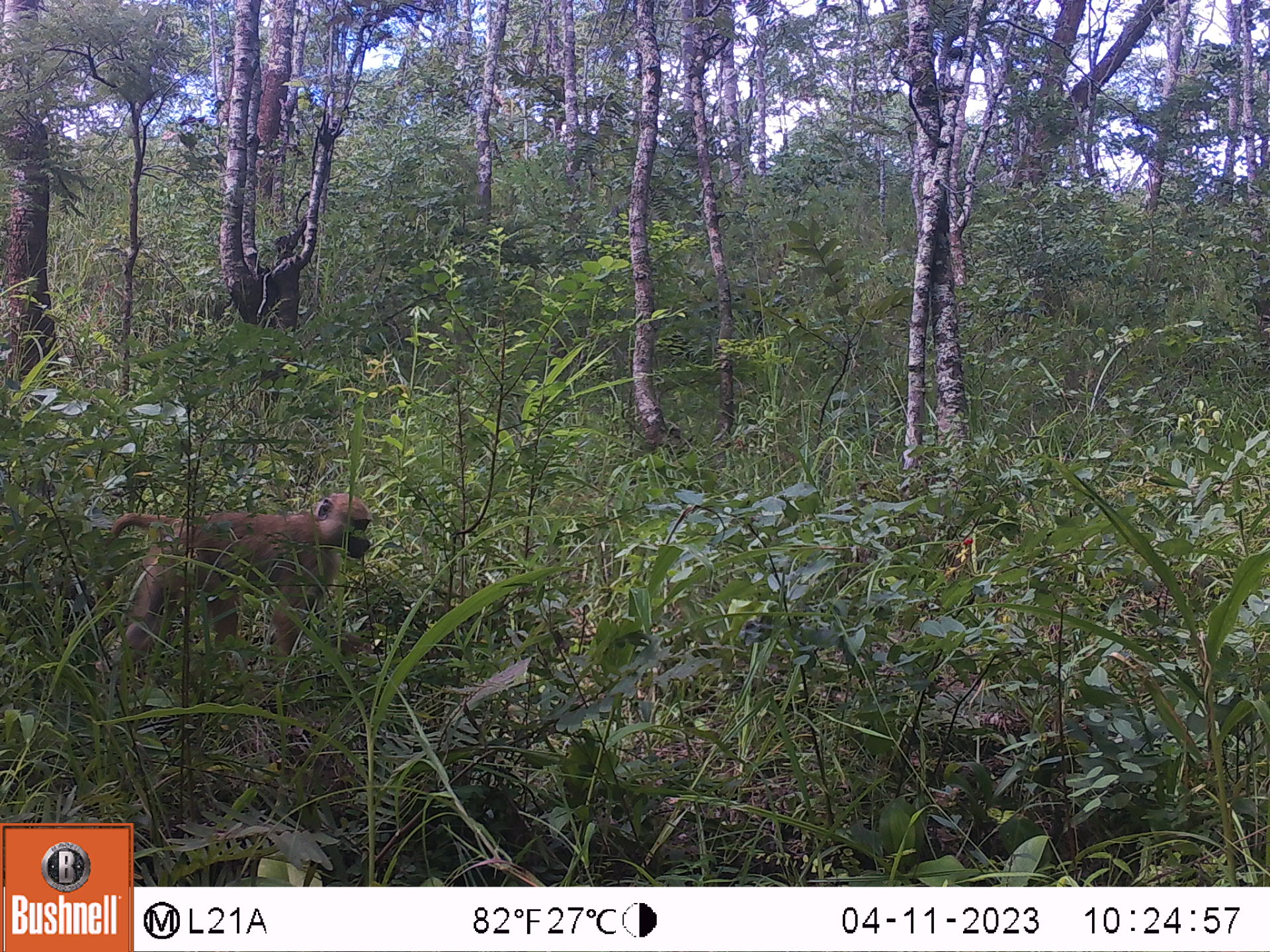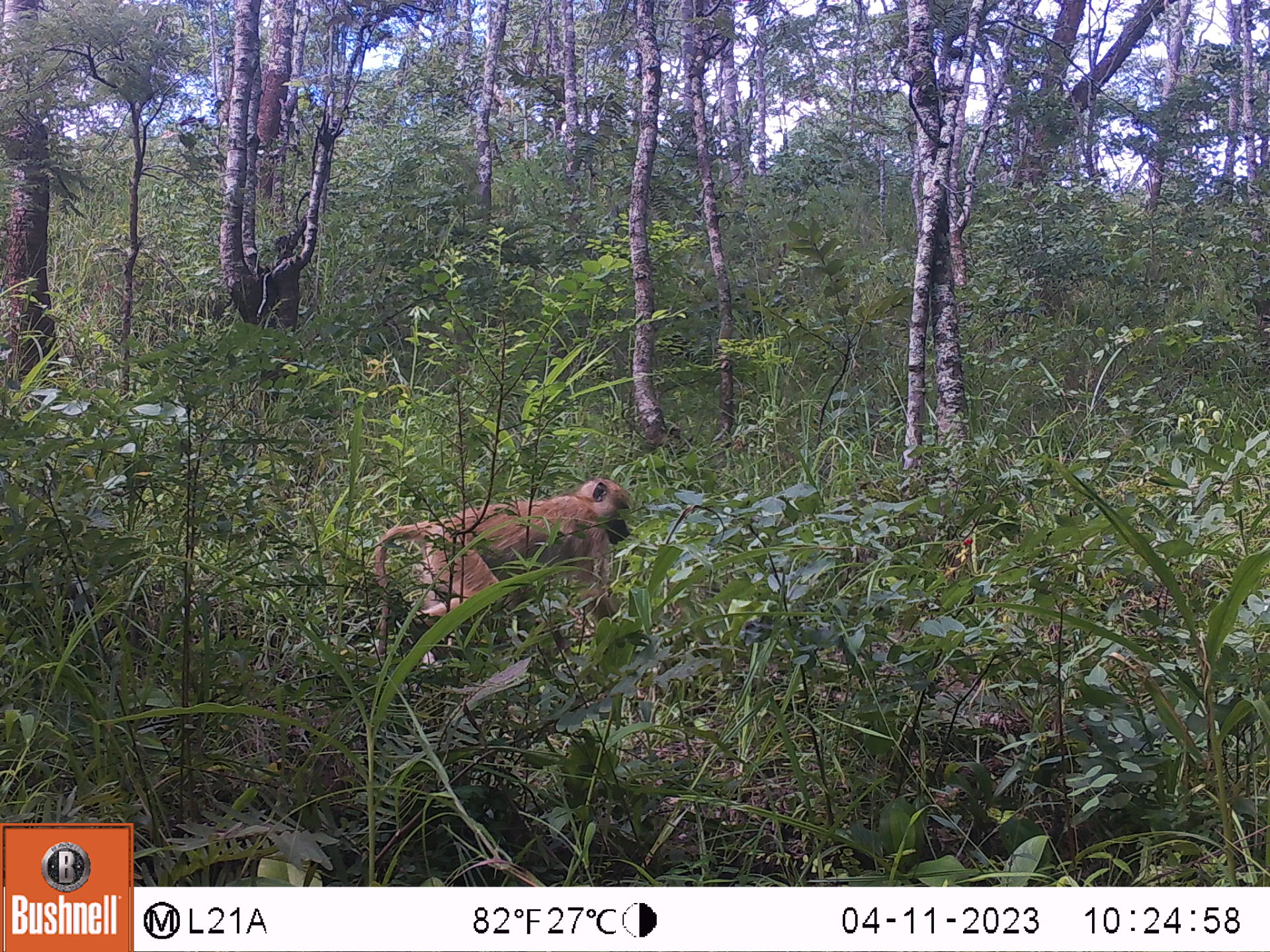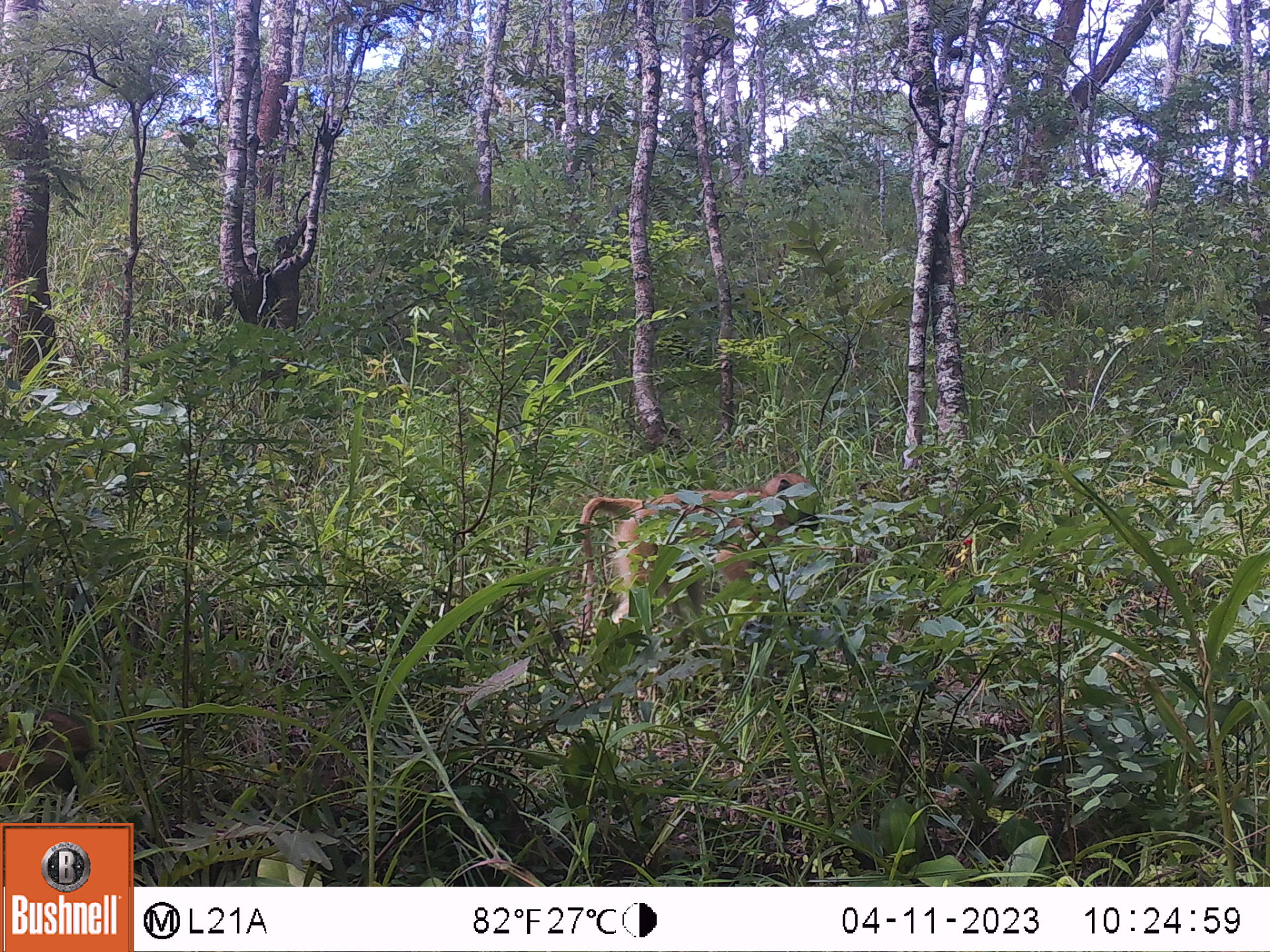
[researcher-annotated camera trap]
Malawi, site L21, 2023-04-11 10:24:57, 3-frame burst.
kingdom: Animalia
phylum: Chordata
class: Mammalia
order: Primates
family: Cercopithecidae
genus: Papio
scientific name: Papio cynocephalus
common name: yellow baboon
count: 1